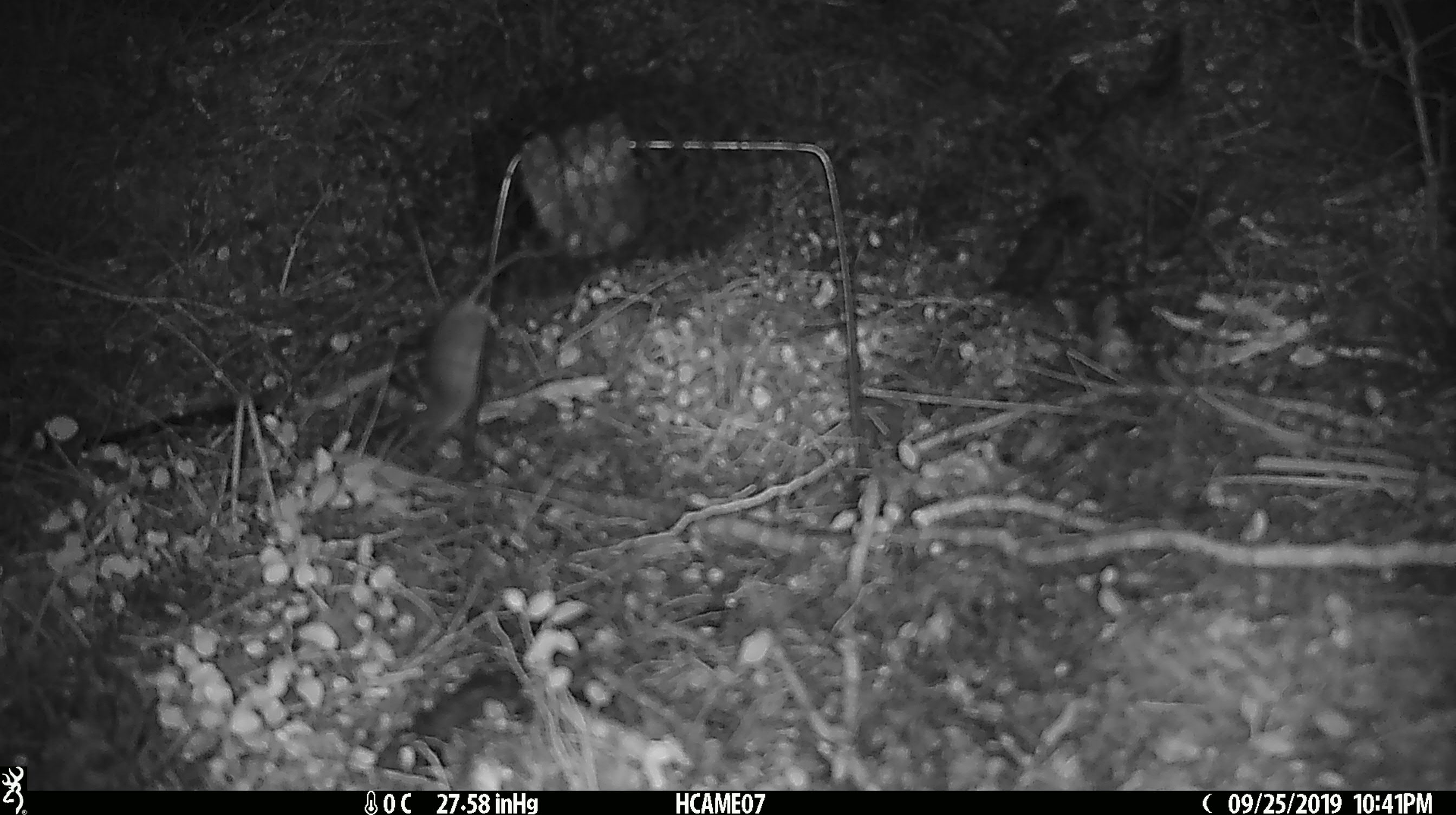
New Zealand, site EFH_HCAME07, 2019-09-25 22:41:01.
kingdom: Animalia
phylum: Chordata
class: Mammalia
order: Rodentia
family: Muridae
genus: Mus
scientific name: Mus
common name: mouse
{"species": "mouse (Mus)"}